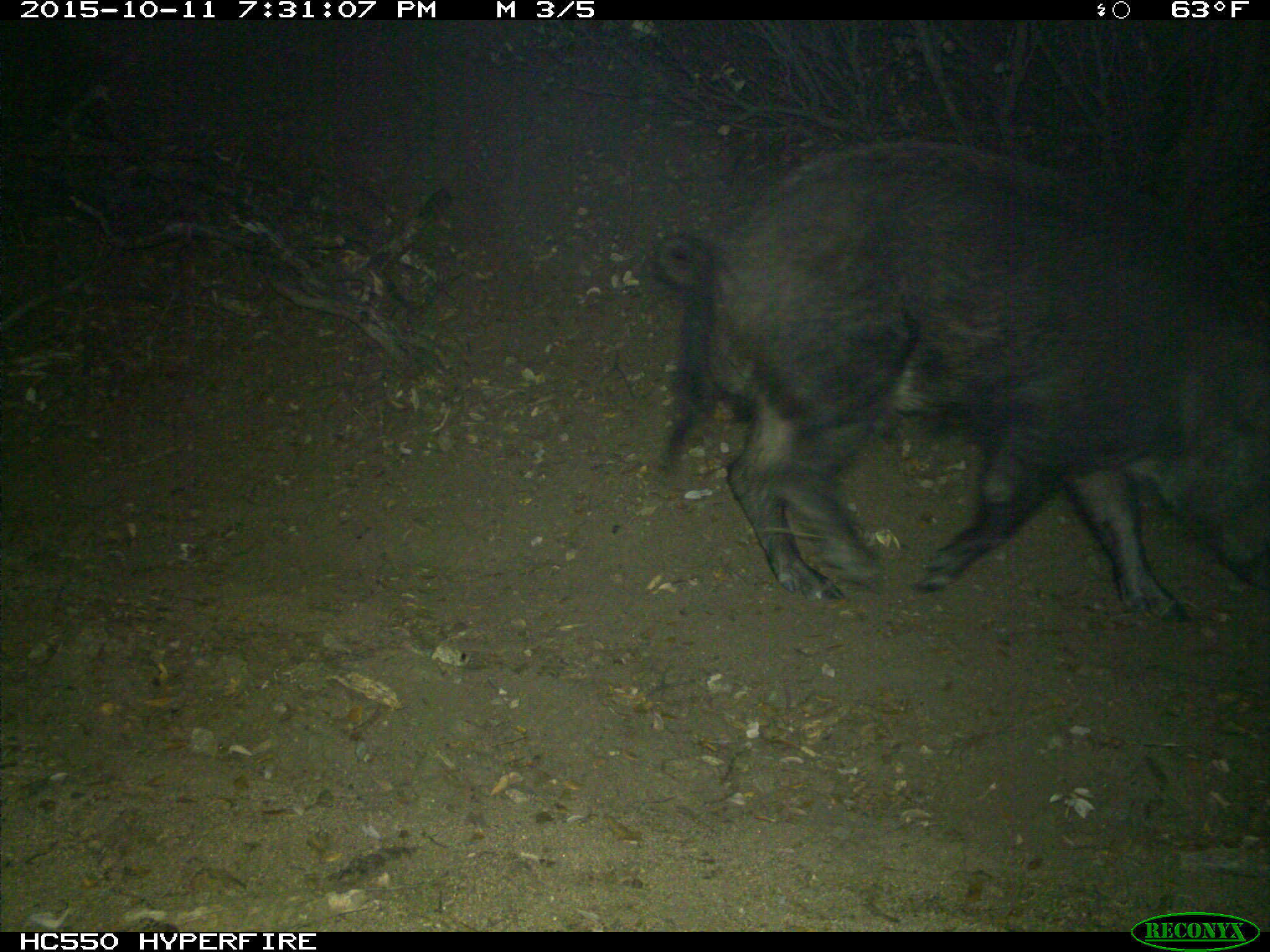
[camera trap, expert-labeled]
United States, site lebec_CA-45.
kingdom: Animalia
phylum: Chordata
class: Mammalia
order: Artiodactyla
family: Suidae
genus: Sus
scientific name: Sus scrofa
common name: wild boar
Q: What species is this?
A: Sus scrofa (wild boar).